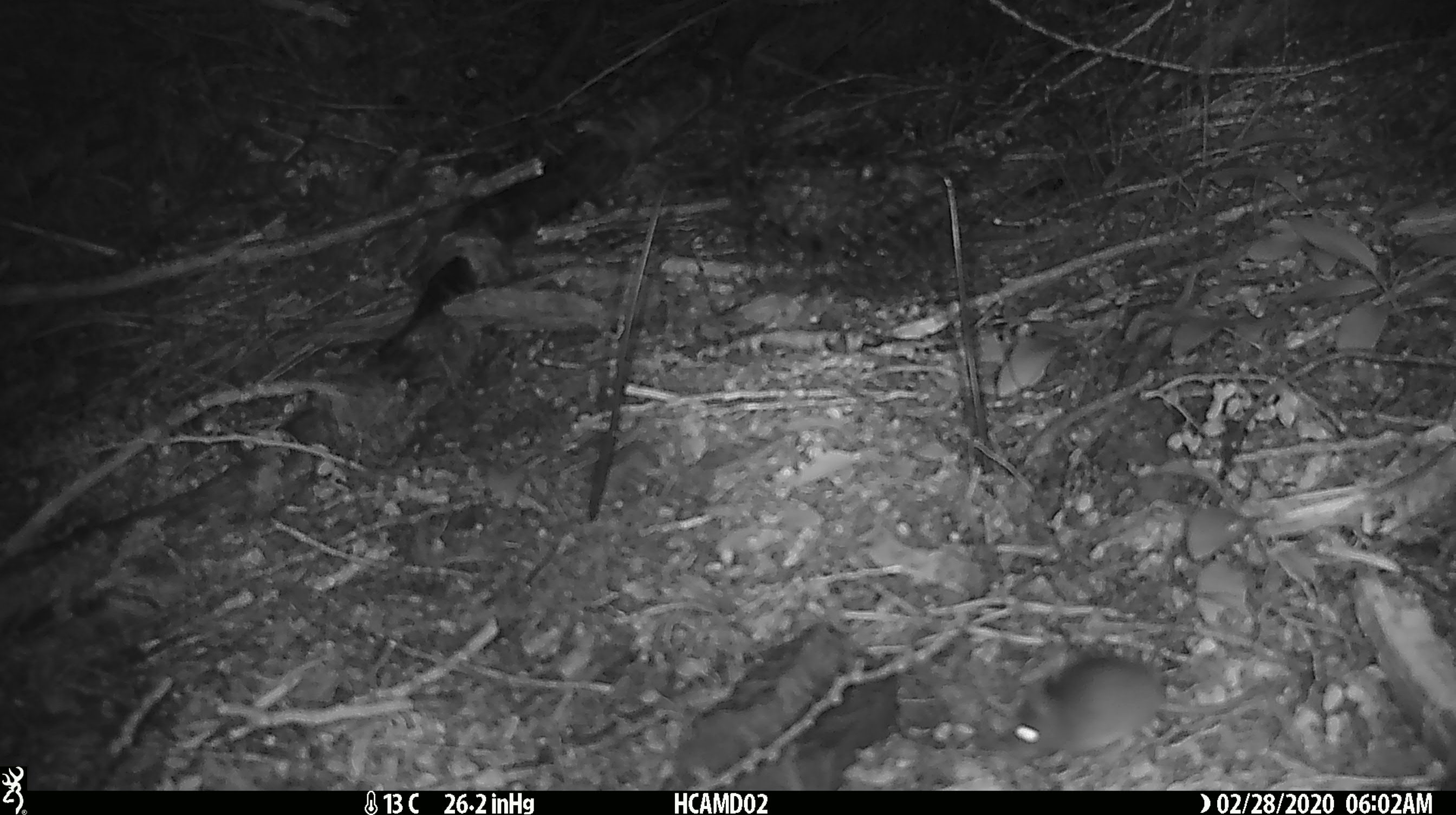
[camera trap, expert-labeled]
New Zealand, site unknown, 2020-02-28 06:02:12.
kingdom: Animalia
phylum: Chordata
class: Mammalia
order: Rodentia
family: Muridae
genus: Mus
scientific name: Mus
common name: mouse